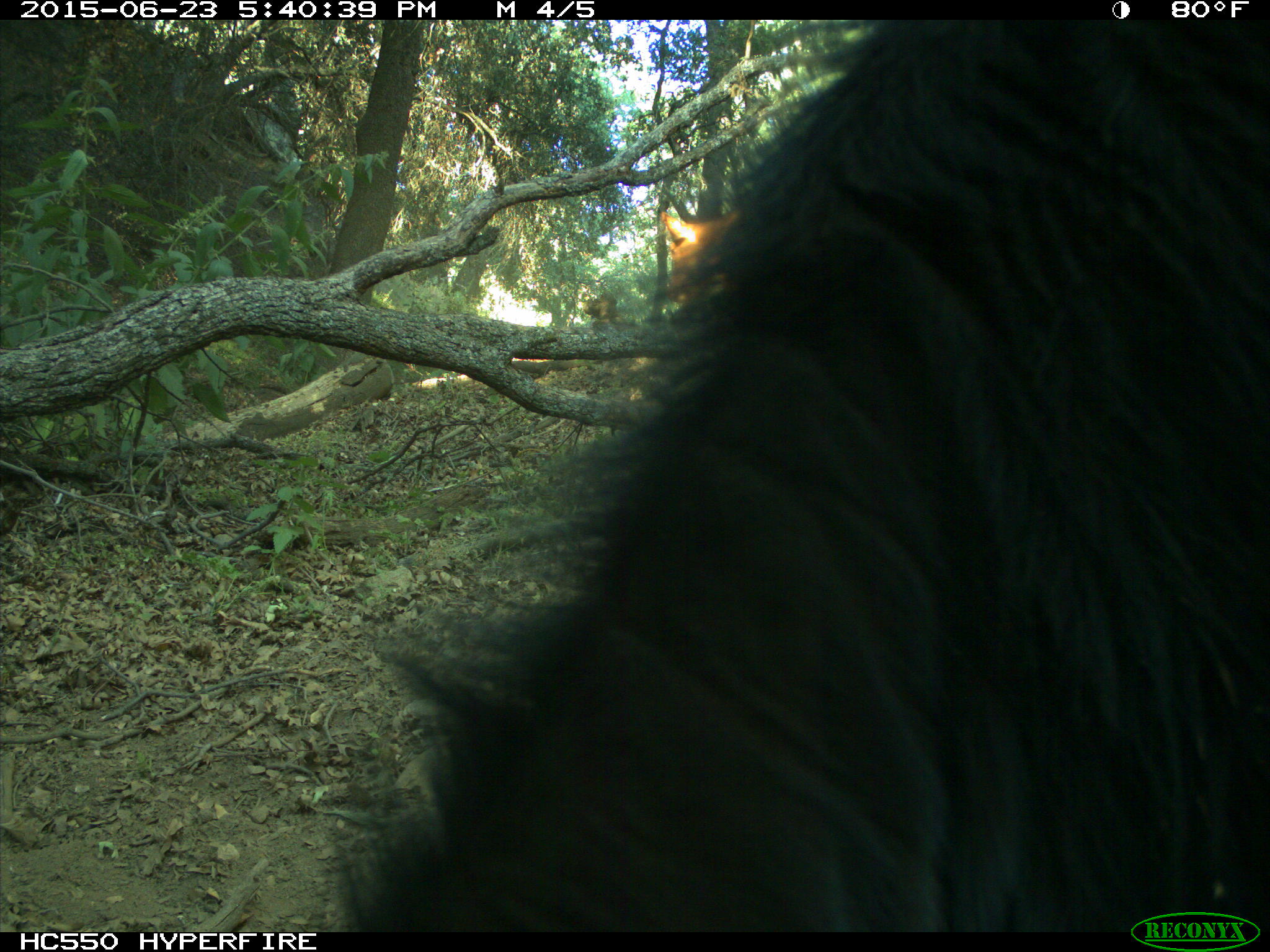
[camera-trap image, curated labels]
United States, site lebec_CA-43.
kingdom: Animalia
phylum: Chordata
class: Mammalia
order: Artiodactyla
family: Bovidae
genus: Bos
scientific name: Bos taurus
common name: domestic cow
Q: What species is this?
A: Bos taurus (domestic cow).